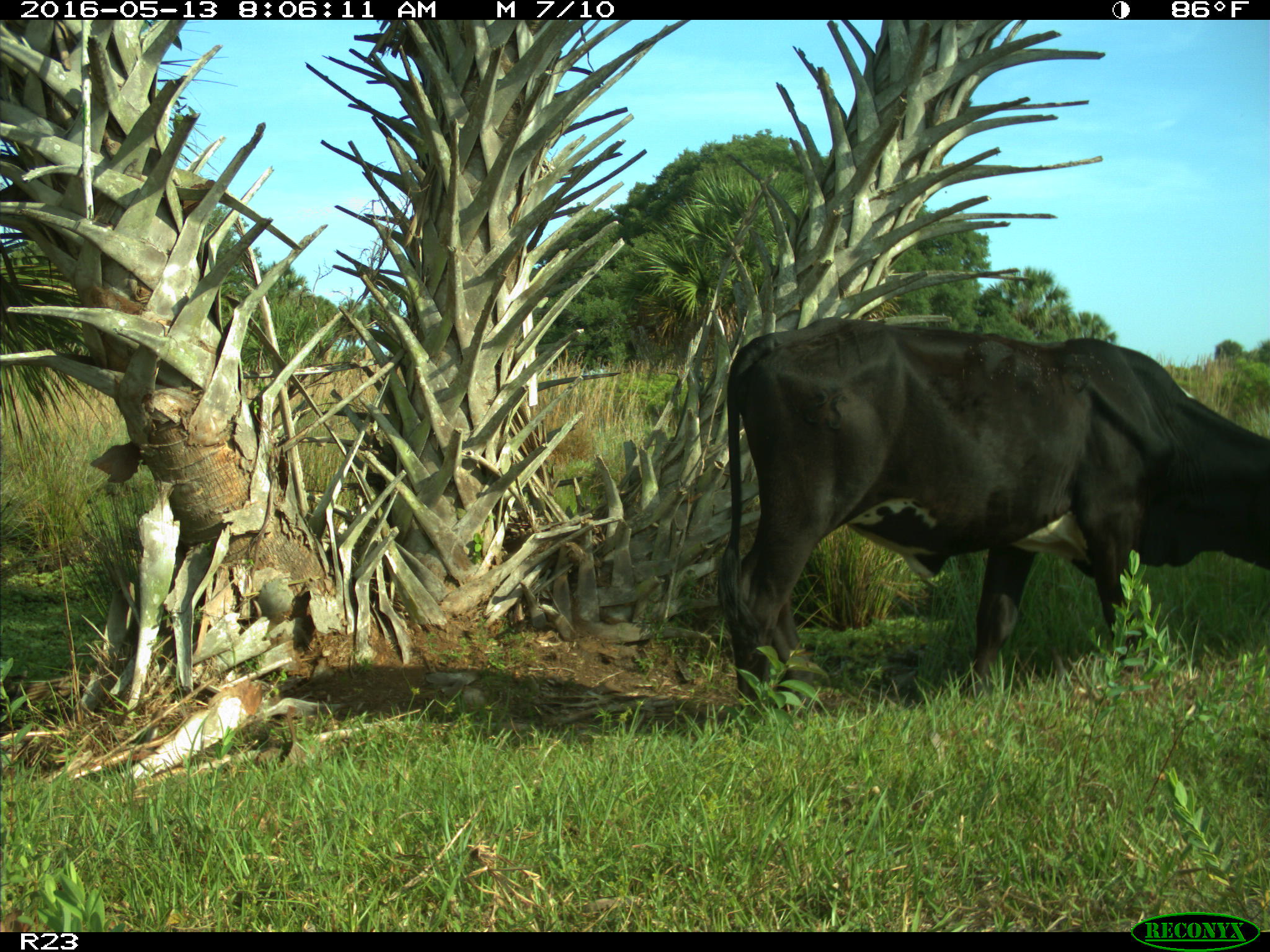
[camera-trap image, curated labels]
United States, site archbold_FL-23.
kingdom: Animalia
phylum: Chordata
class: Mammalia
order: Artiodactyla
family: Bovidae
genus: Bos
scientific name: Bos taurus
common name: domestic cow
Bos taurus (domestic cow).